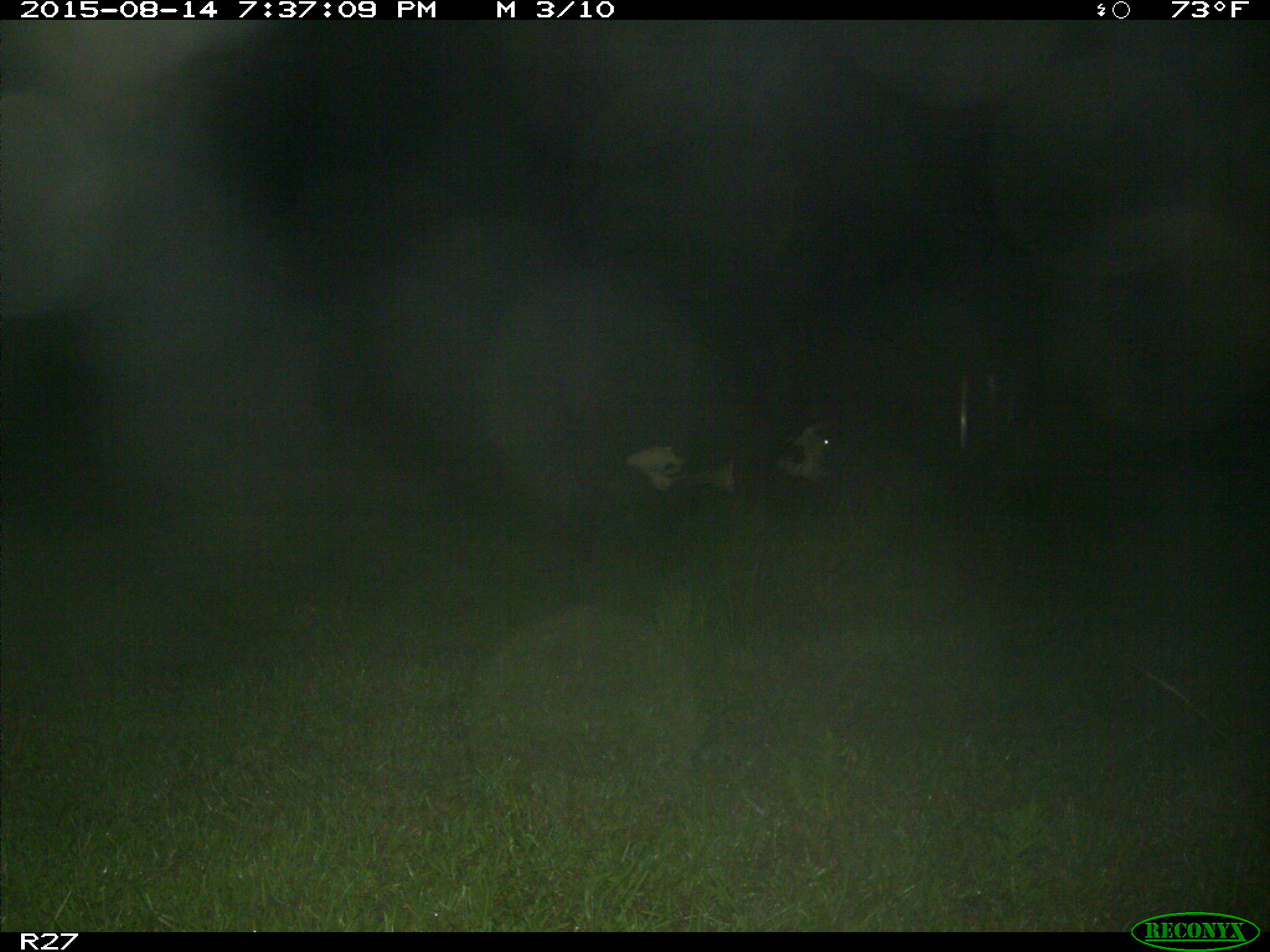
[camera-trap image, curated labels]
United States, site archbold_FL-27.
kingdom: Animalia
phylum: Chordata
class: Mammalia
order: Artiodactyla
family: Bovidae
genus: Bos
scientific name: Bos taurus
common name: domestic cow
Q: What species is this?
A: Bos taurus (domestic cow).